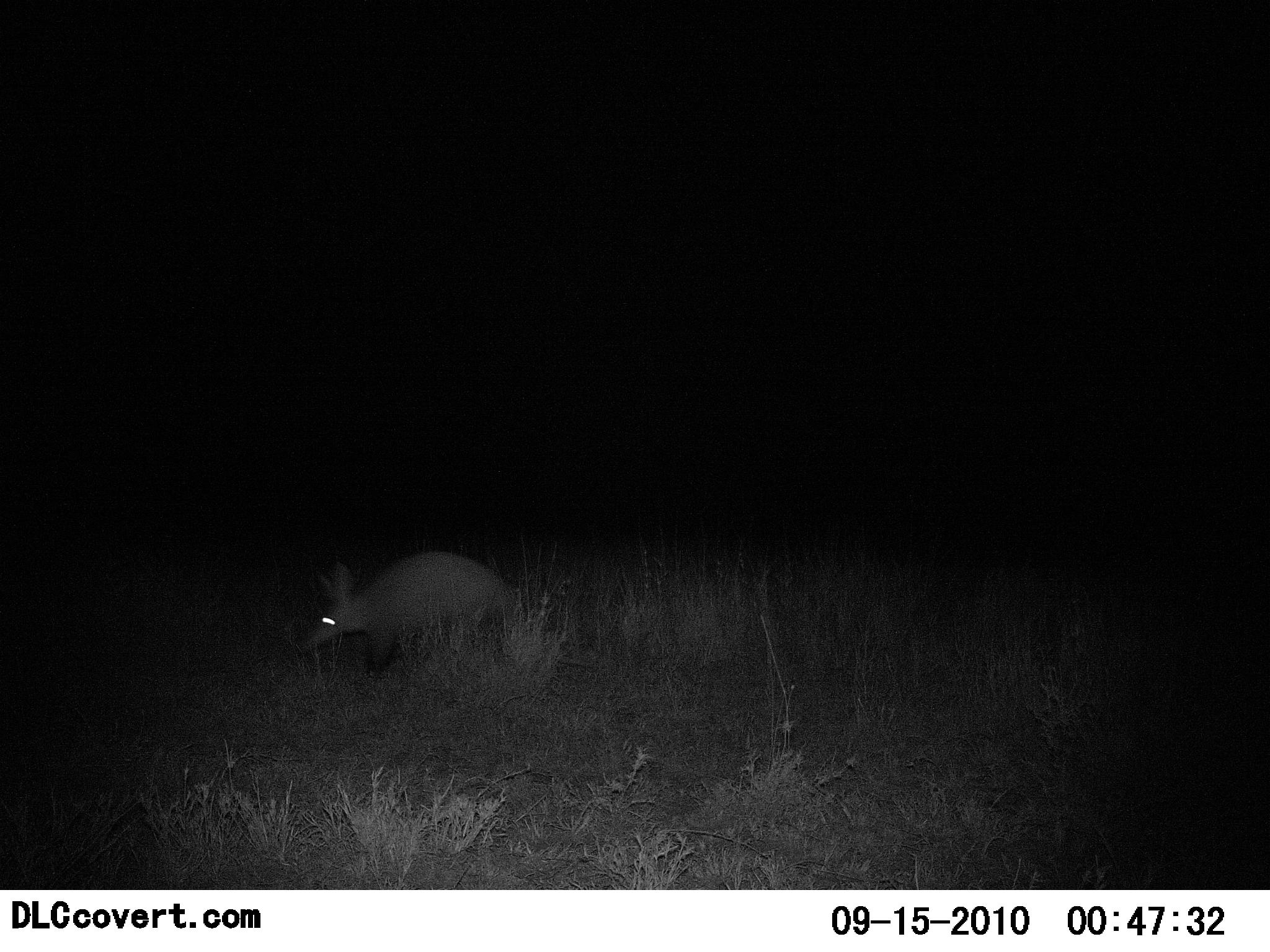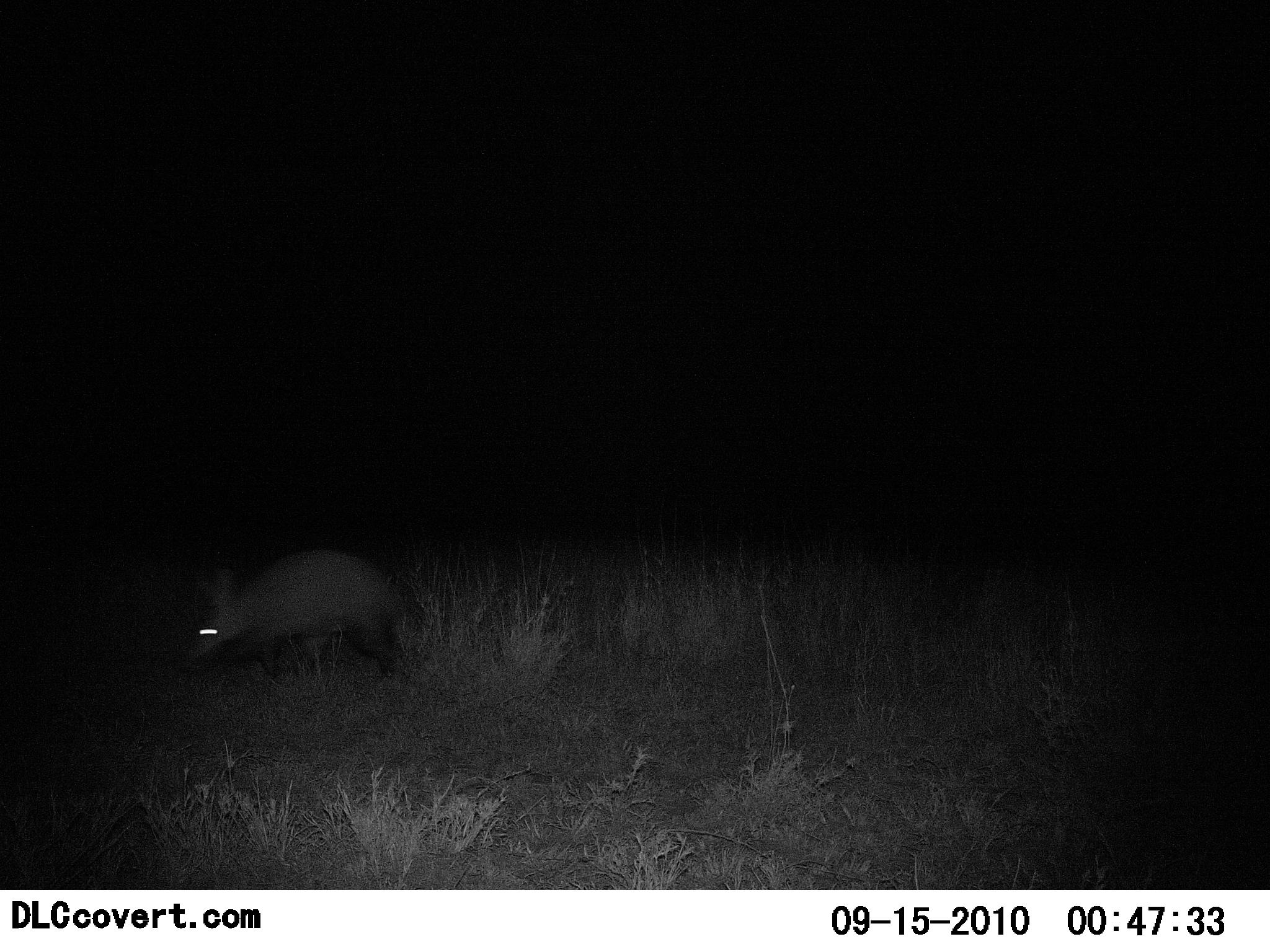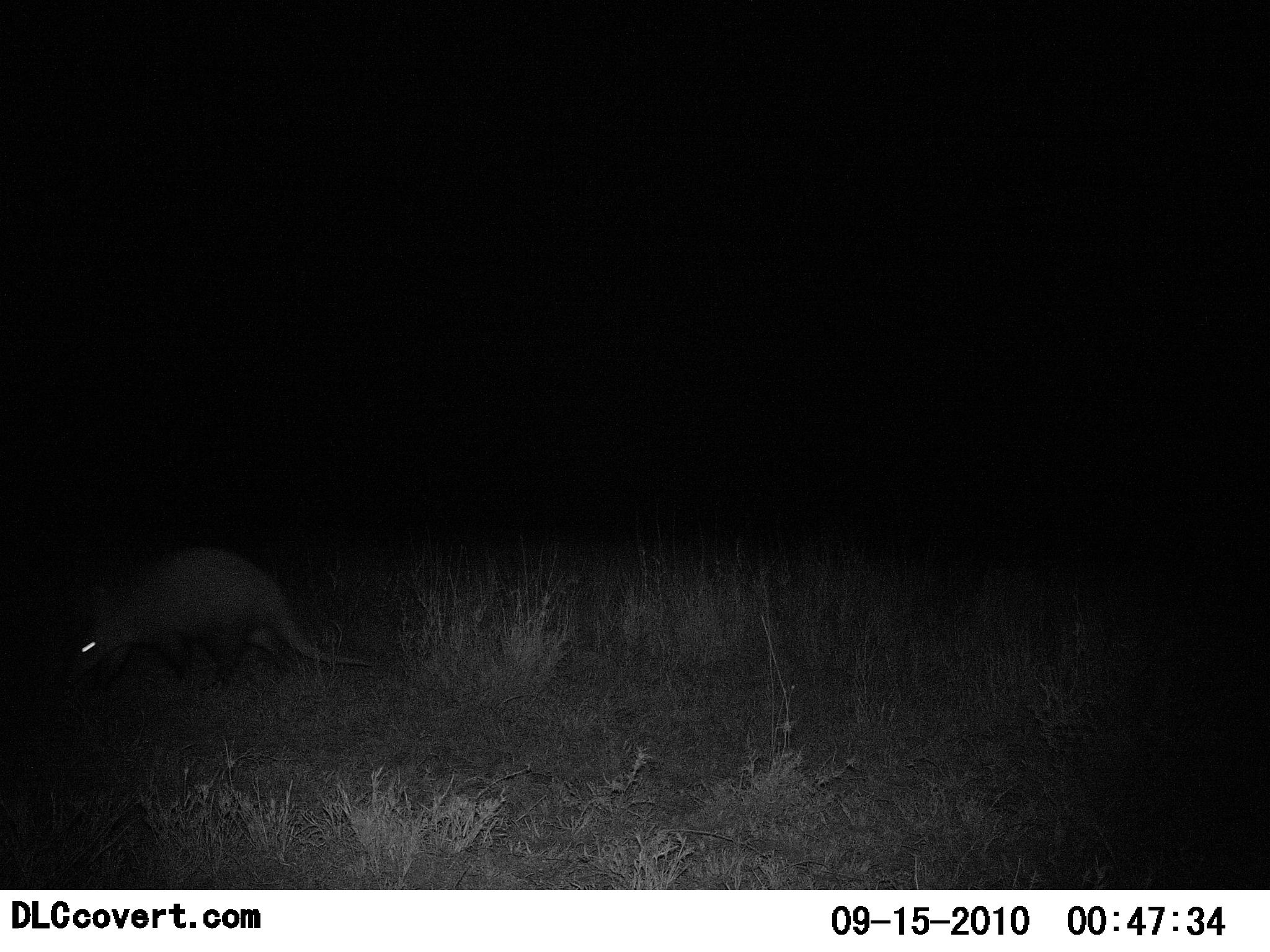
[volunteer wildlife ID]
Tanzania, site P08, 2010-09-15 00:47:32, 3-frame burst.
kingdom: Animalia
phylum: Chordata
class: Mammalia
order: Tubulidentata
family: Orycteropodidae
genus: Orycteropus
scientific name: Orycteropus afer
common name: aardvark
Aardvark (Orycteropus afer), count 1. Behavior (volunteer vote fractions): standing 11%, resting 0%, moving 89%, interacting 0%. Young present (vote fraction): 0%. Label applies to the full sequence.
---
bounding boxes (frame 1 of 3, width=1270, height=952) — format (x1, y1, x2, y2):
animal: (301, 550, 592, 682)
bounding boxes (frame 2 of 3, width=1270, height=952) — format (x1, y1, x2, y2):
animal: (190, 548, 429, 687)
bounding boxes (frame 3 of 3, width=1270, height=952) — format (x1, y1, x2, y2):
animal: (70, 547, 373, 701)